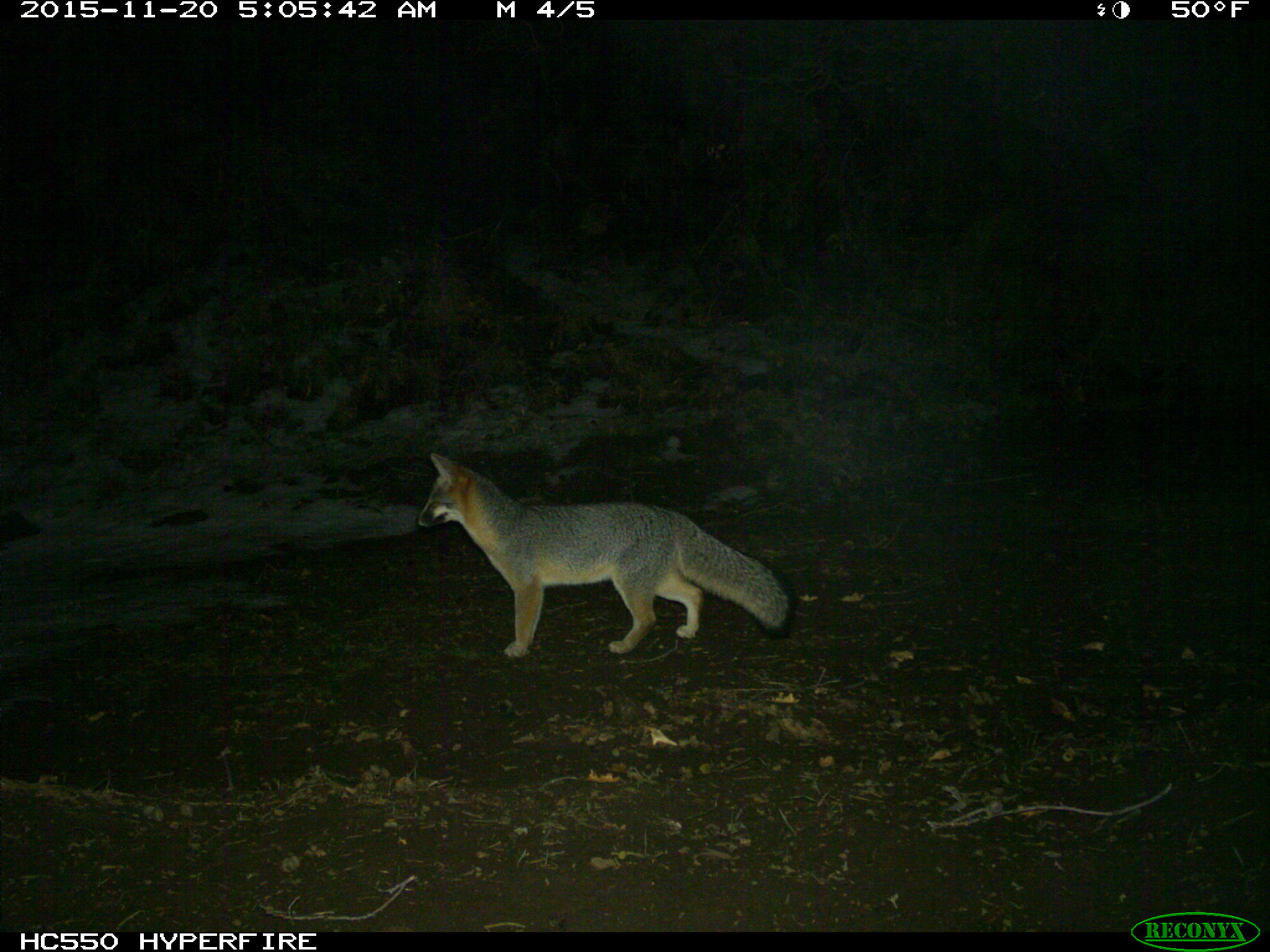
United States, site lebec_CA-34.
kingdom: Animalia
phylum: Chordata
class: Mammalia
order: Carnivora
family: Canidae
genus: Urocyon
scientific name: Urocyon cinereoargenteus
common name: gray fox